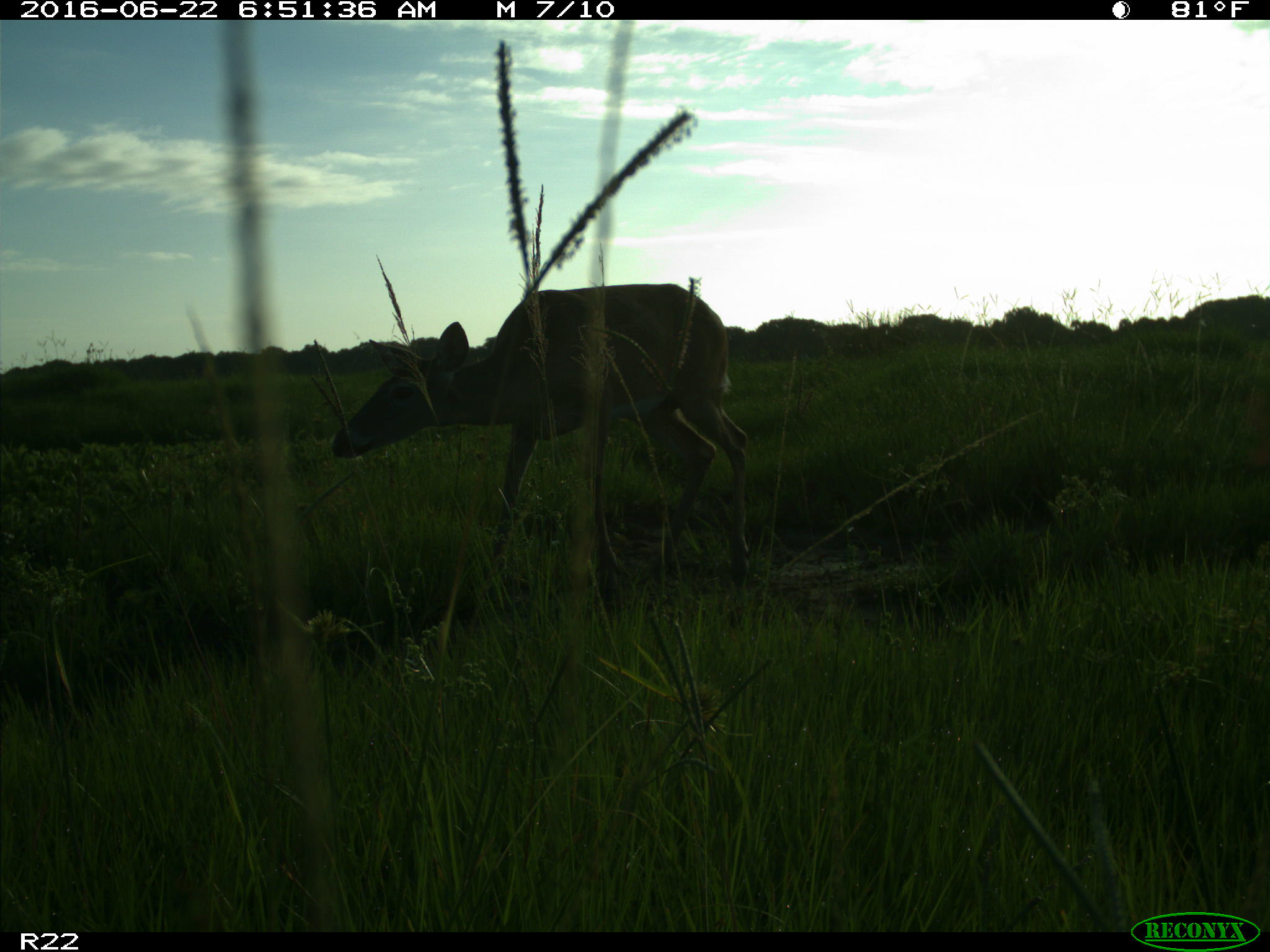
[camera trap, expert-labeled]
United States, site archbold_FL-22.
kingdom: Animalia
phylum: Chordata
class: Mammalia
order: Artiodactyla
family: Cervidae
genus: Odocoileus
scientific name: Odocoileus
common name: deer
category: unidentified deer